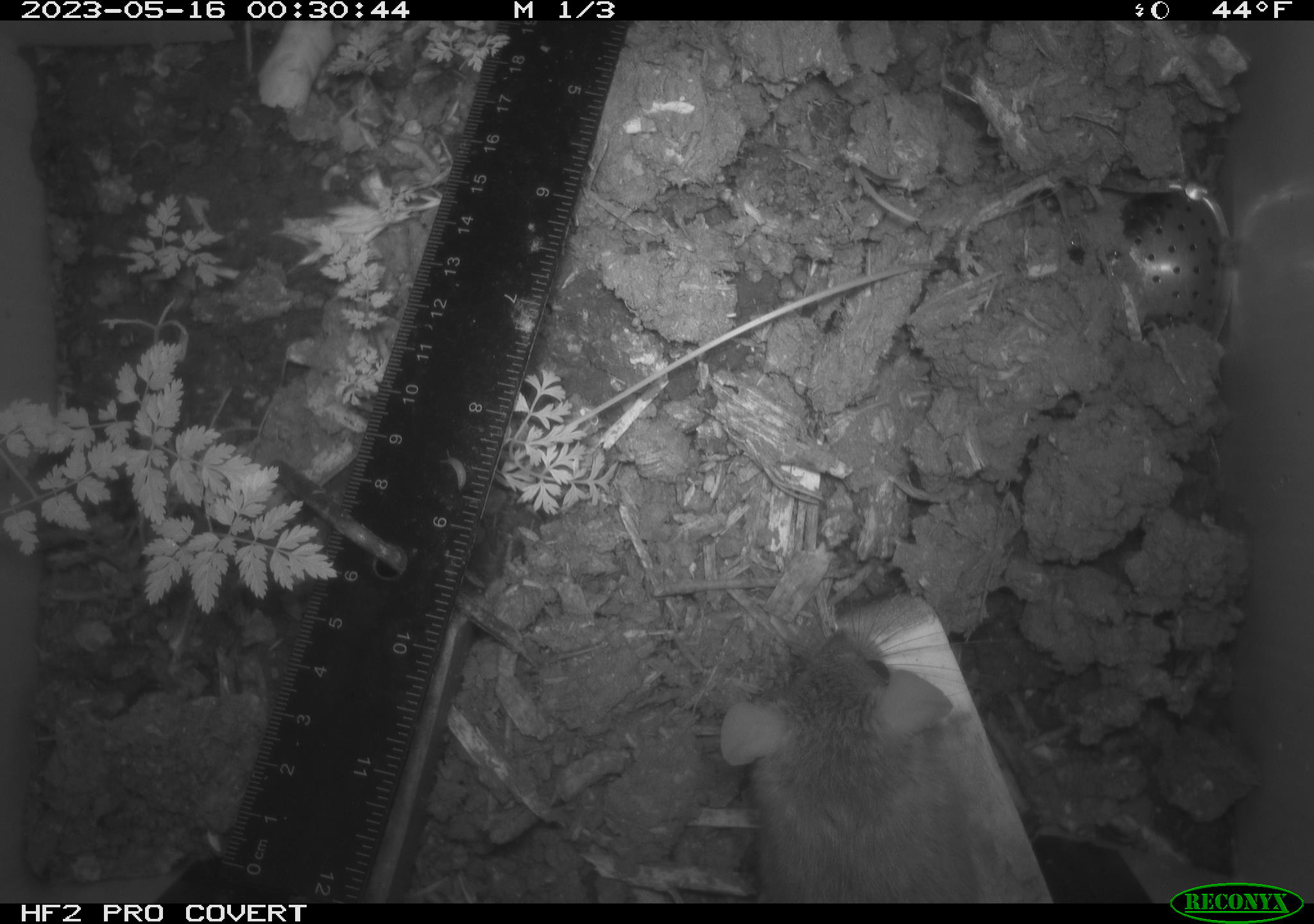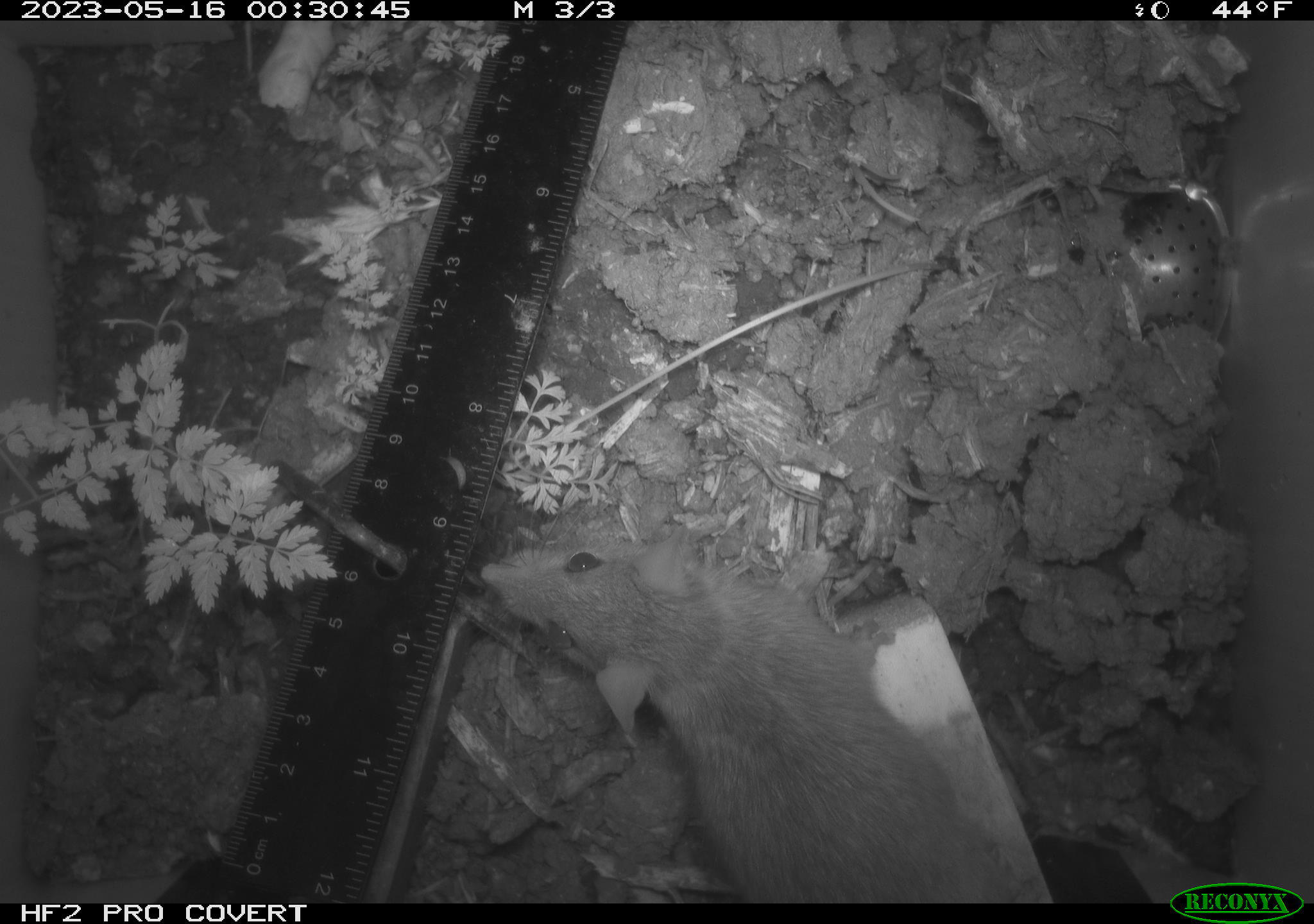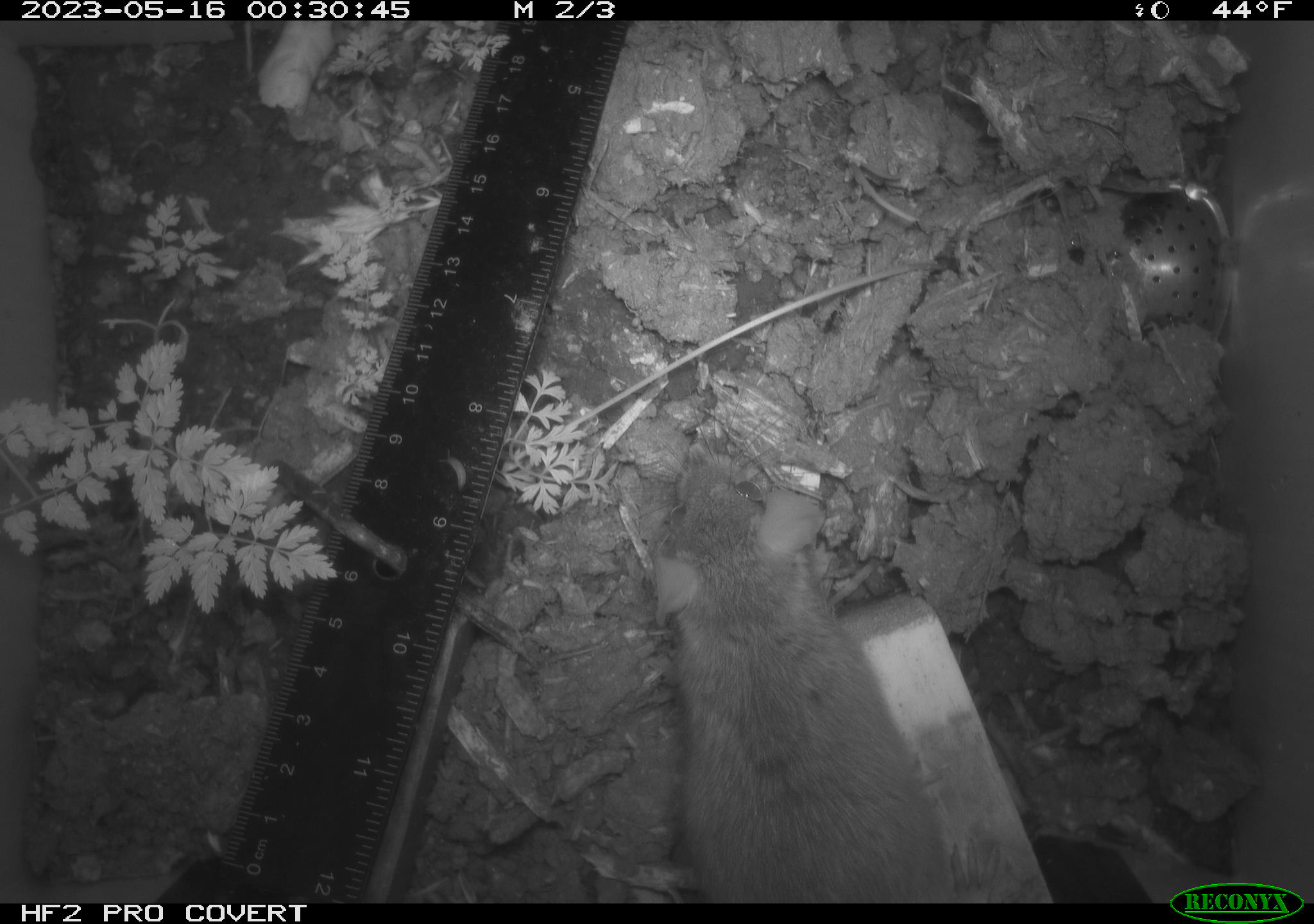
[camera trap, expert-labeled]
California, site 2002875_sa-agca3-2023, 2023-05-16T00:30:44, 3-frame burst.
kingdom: Animalia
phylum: Chordata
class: Mammalia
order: Rodentia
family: Muridae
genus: Rattus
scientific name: Rattus rattus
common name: house rat